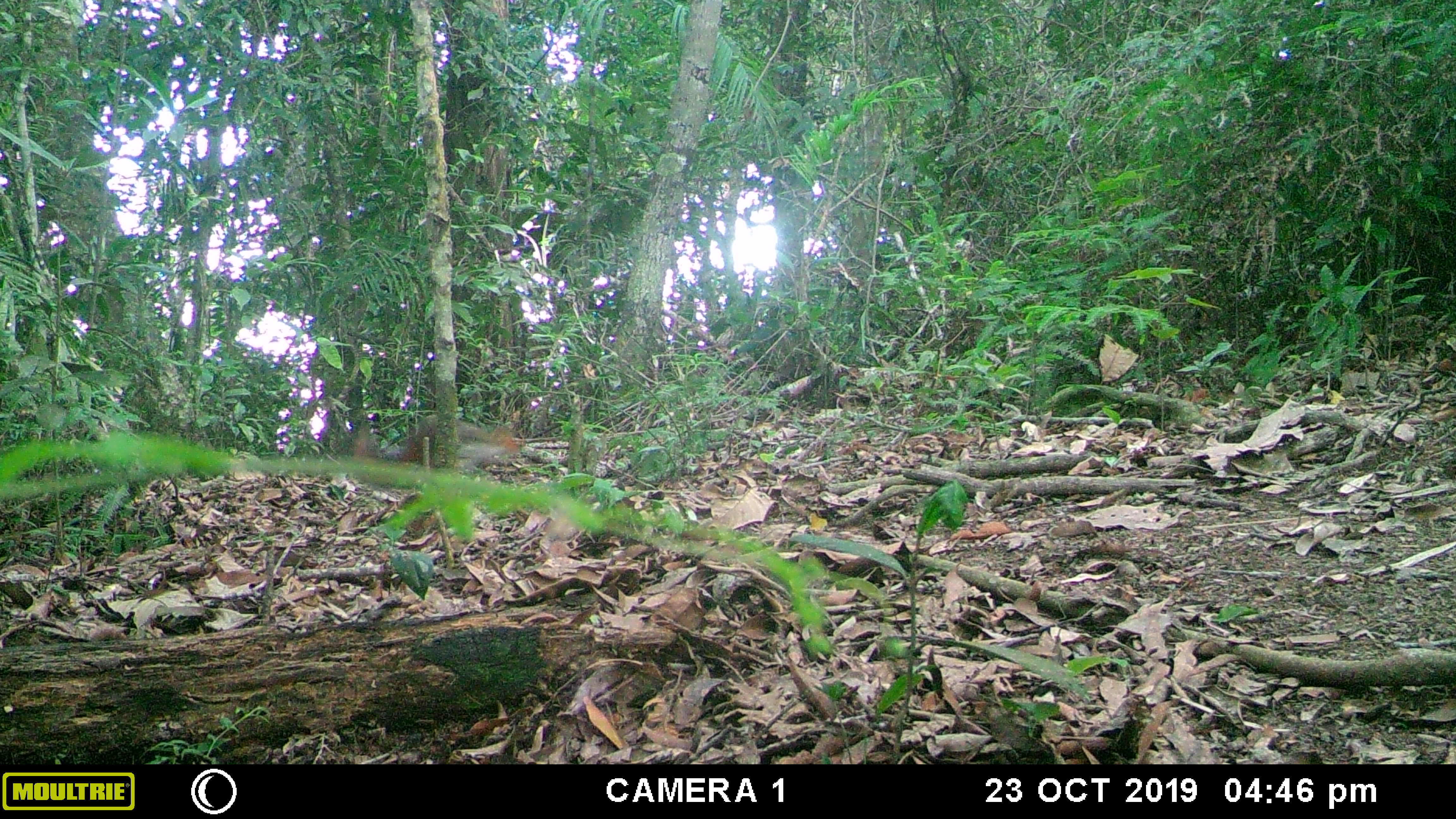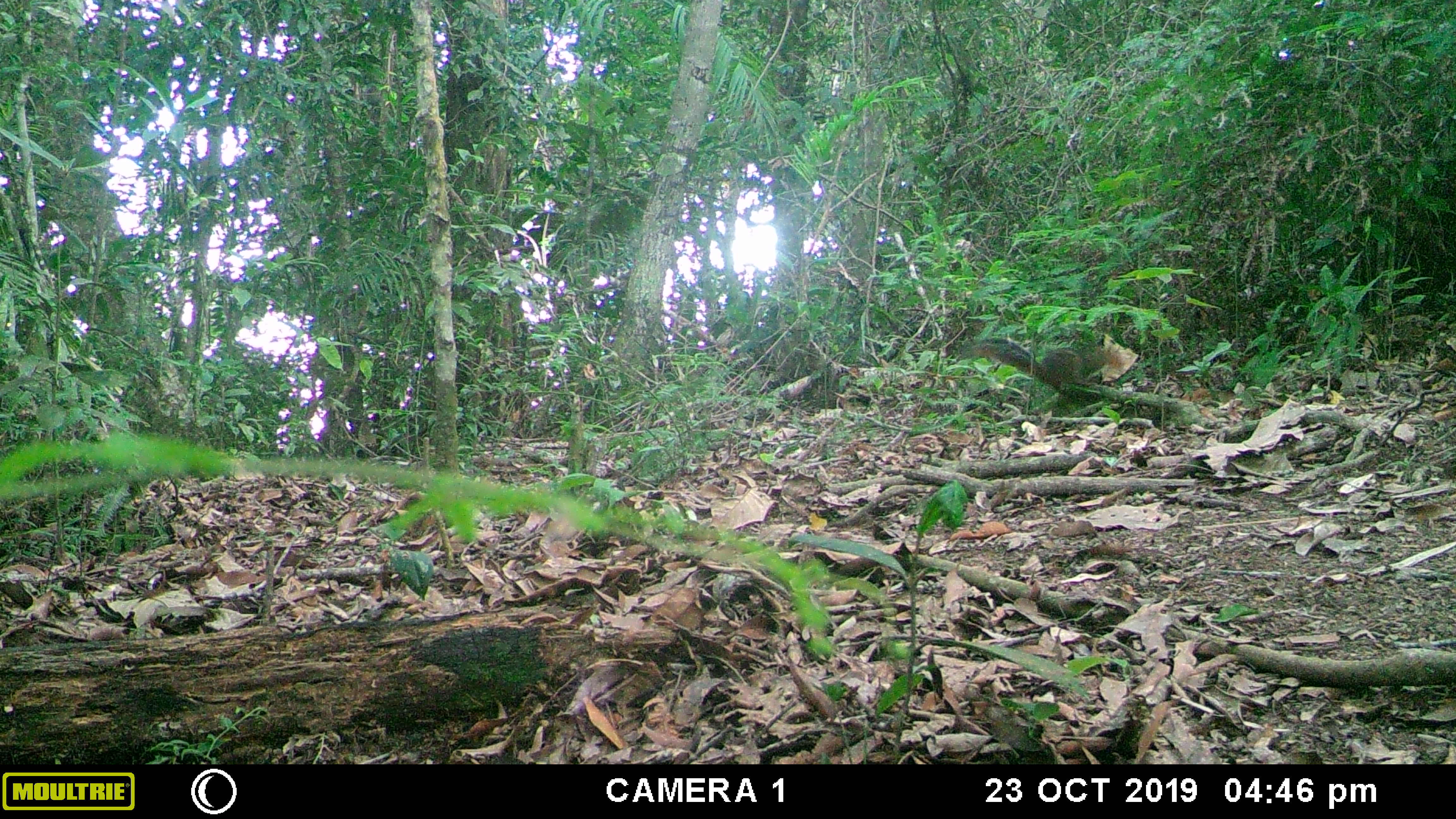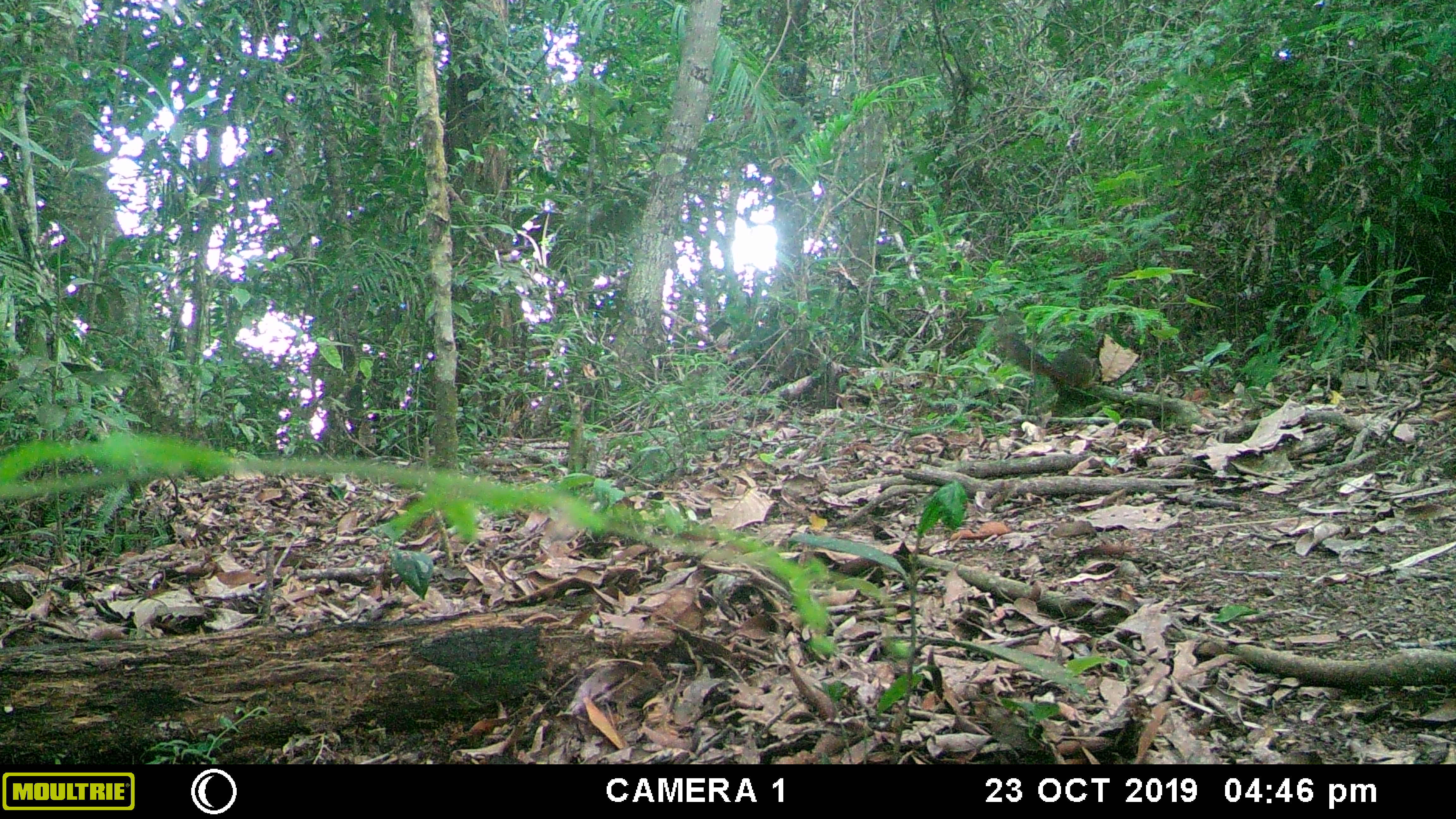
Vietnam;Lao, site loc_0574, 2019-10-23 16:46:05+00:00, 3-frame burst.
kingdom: Animalia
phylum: Chordata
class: Mammalia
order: Rodentia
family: Sciuridae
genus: Dremomys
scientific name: Dremomys rufigenis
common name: red-cheeked squirrel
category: red cheeked squirrel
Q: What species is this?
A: Red cheeked squirrel (red-cheeked squirrel) (Dremomys rufigenis).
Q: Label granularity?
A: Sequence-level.